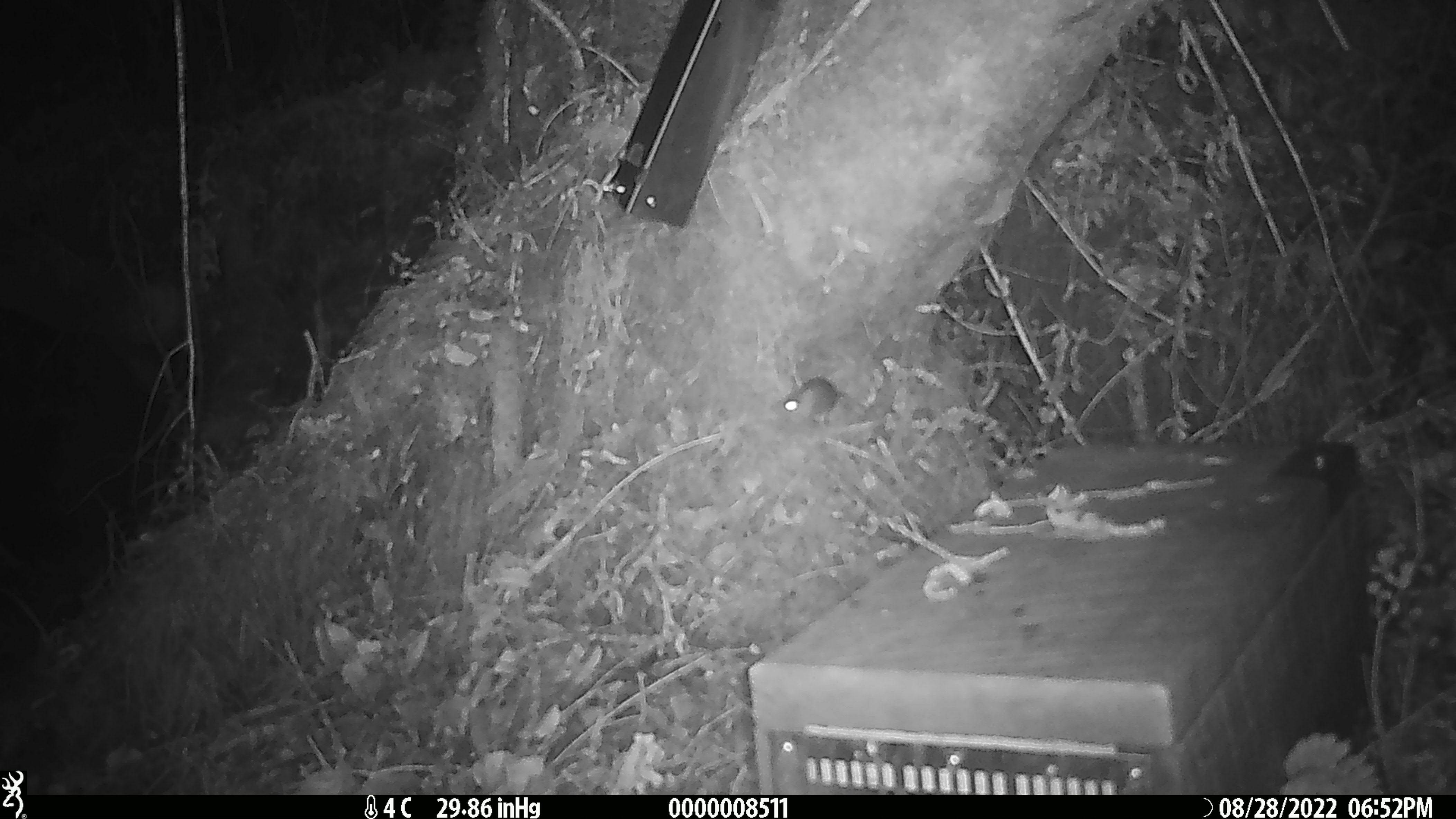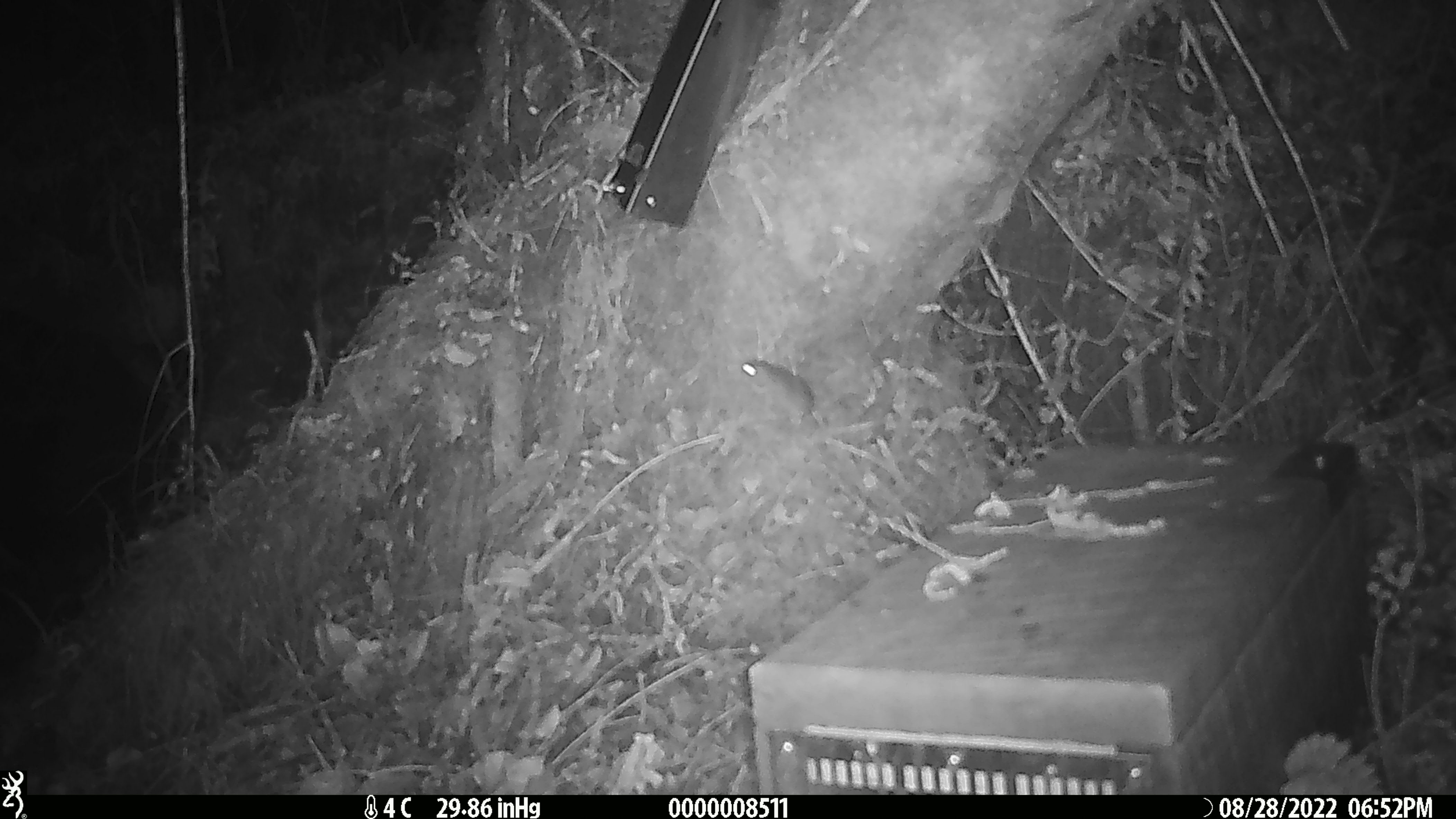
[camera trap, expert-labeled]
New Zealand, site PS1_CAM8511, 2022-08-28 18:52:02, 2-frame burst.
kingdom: Animalia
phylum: Chordata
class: Mammalia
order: Rodentia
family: Muridae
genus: Mus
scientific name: Mus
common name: mouse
Mouse (Mus).